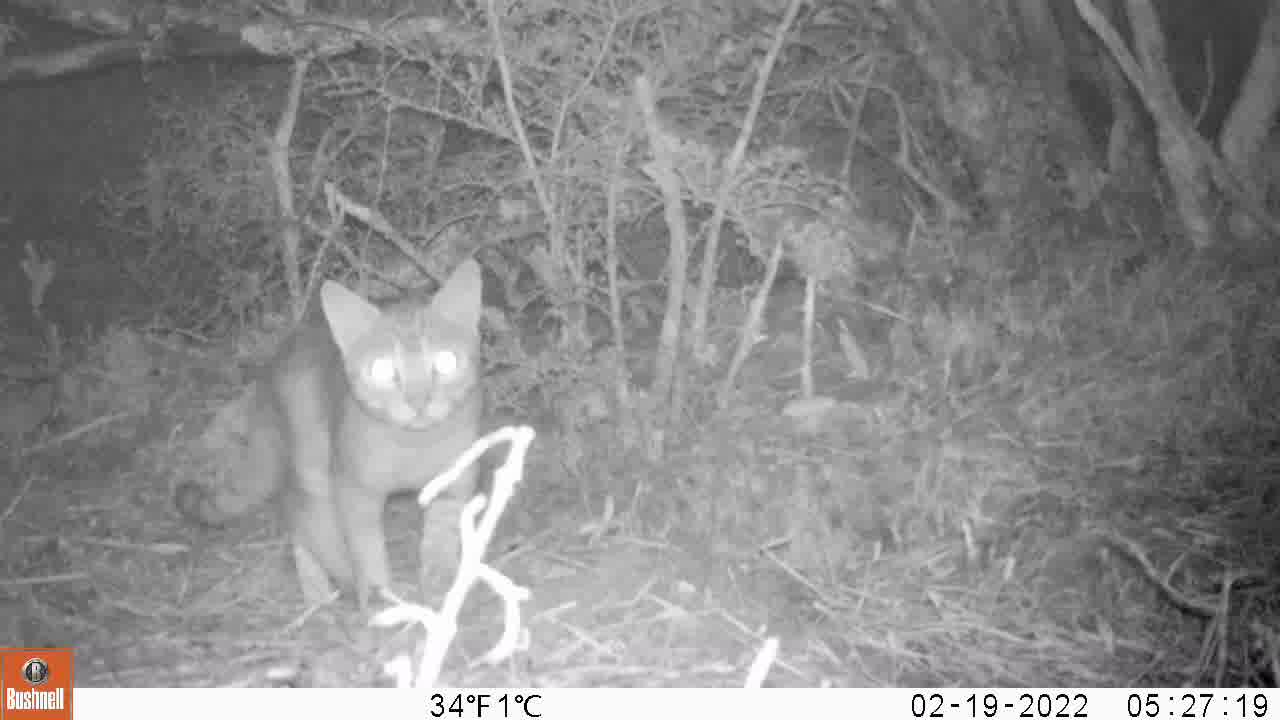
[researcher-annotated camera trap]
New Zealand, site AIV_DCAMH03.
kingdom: Animalia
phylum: Chordata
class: Mammalia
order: Carnivora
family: Felidae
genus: Felis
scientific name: Felis catus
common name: domestic cat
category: cat